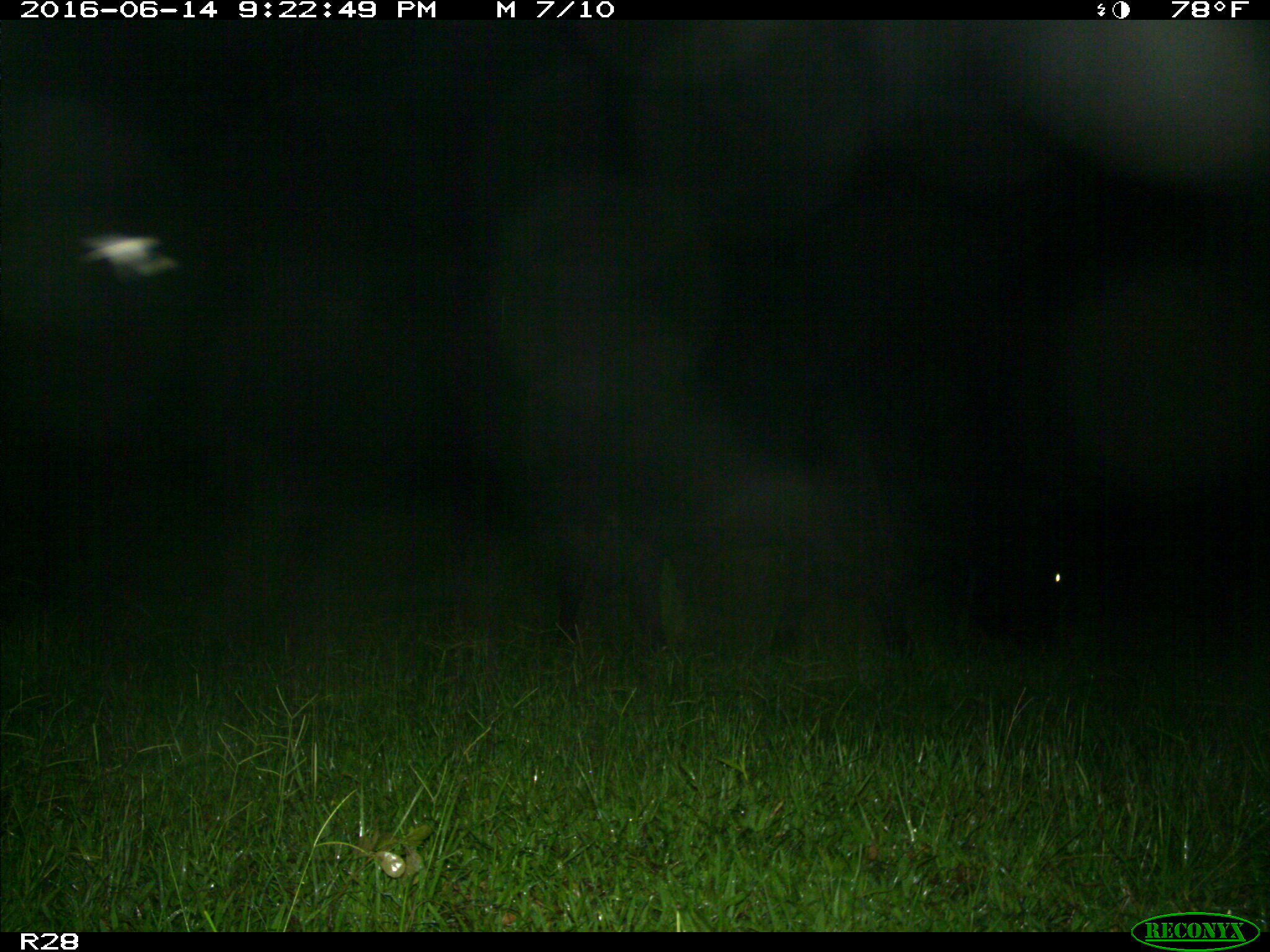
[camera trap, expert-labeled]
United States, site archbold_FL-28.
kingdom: Animalia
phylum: Chordata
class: Mammalia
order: Artiodactyla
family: Bovidae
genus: Bos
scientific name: Bos taurus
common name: domestic cow